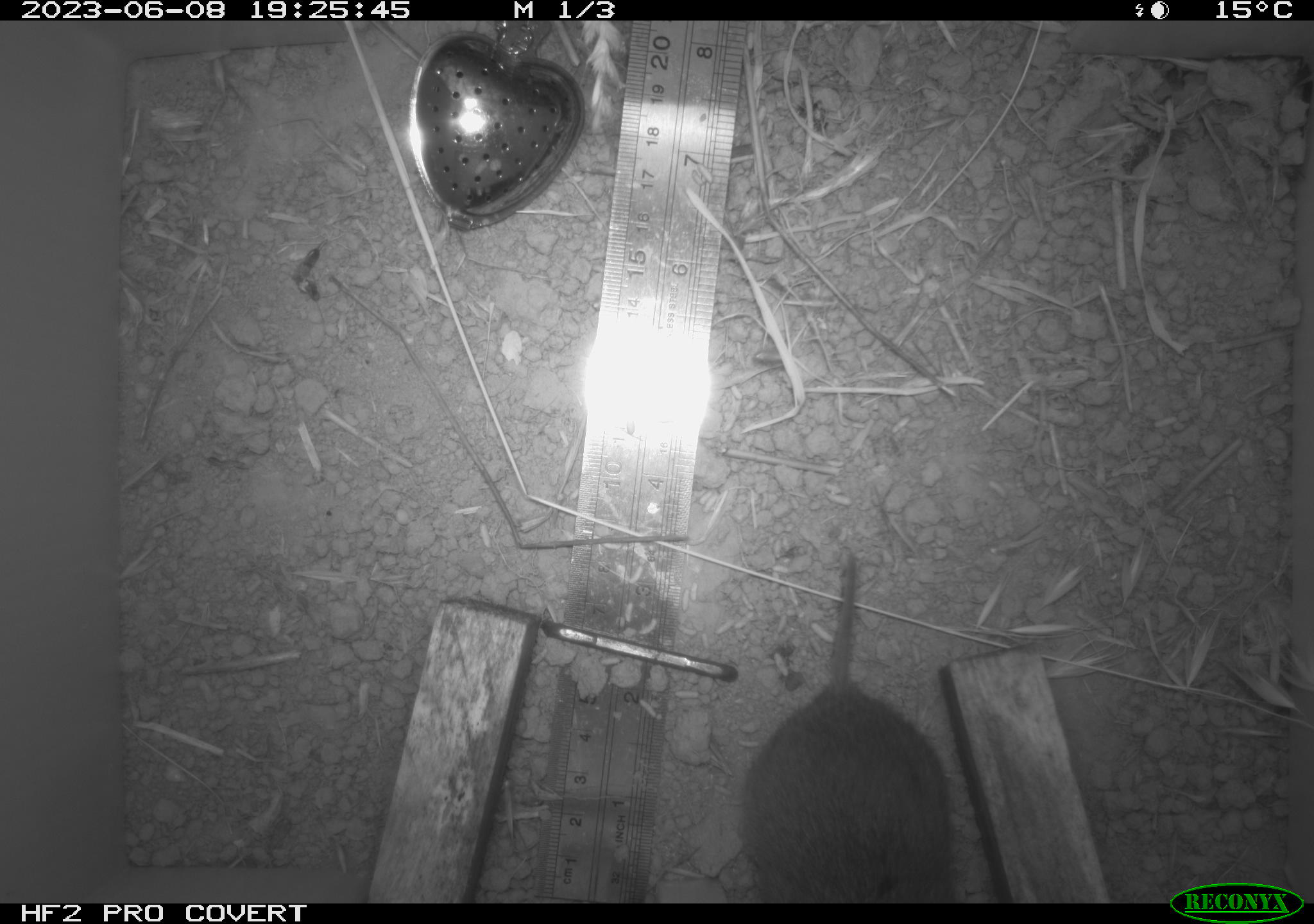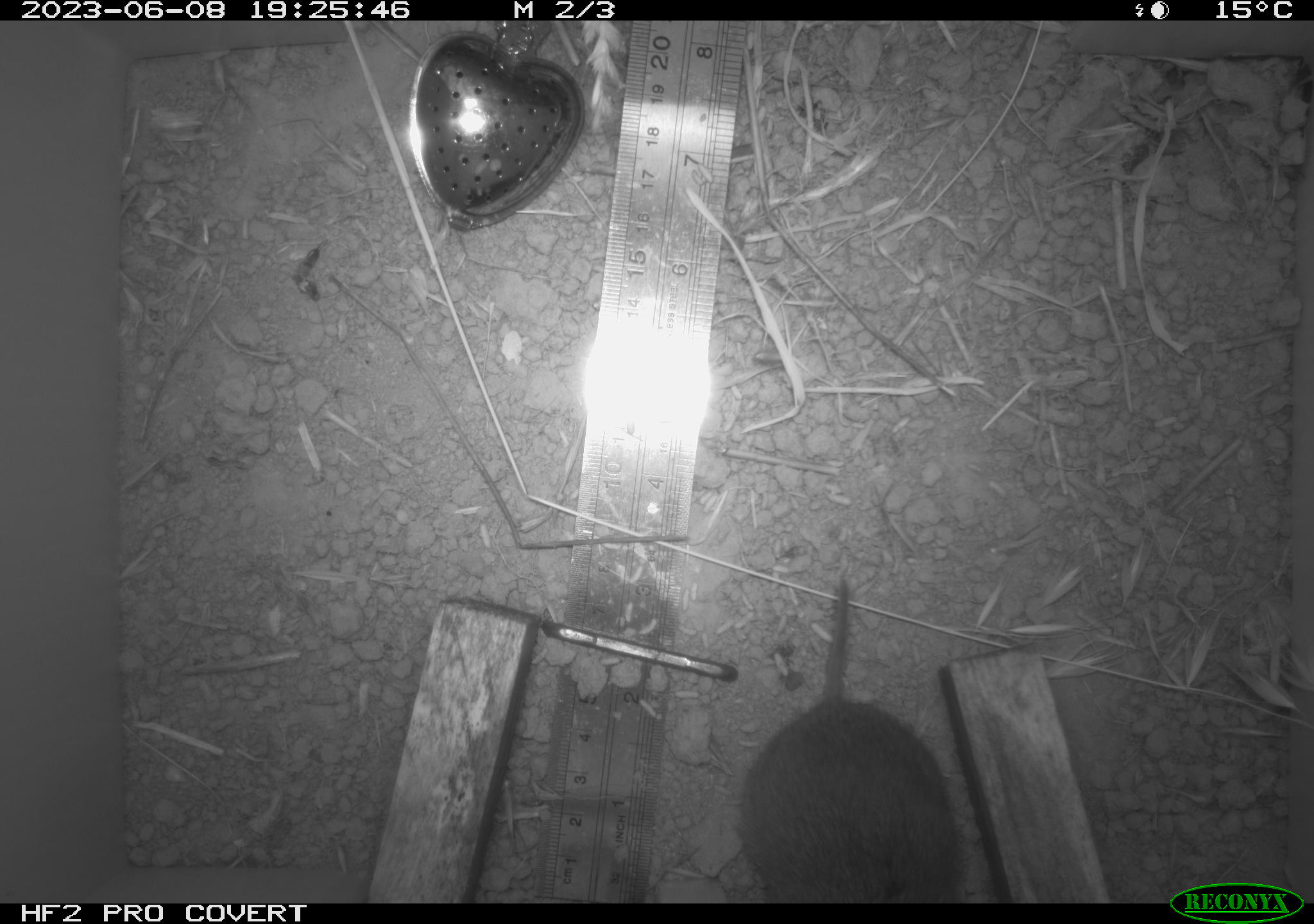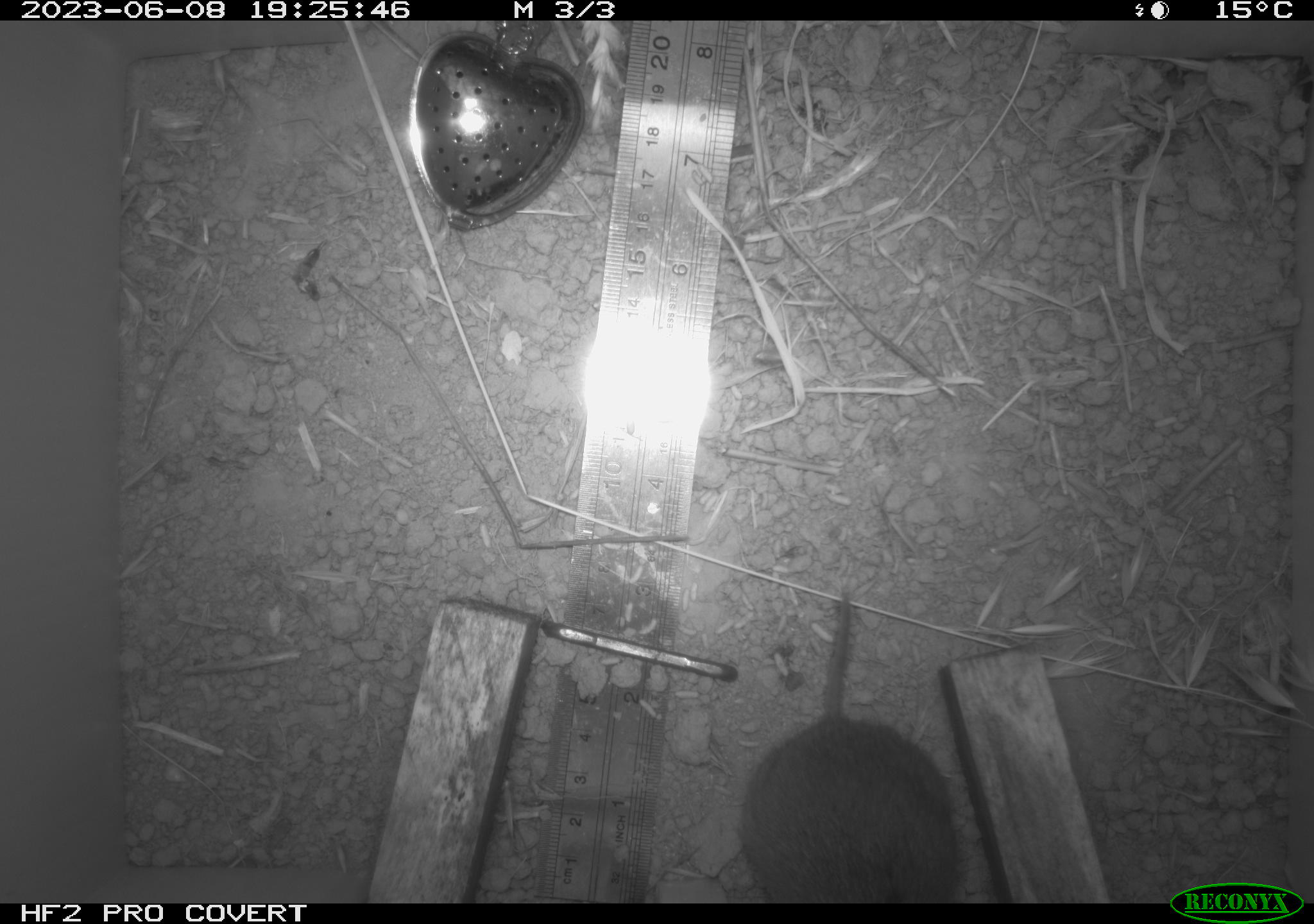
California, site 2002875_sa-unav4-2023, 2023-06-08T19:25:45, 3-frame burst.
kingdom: Animalia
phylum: Chordata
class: Mammalia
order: Rodentia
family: Cricetidae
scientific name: Arvicolinae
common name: voles, lemmings, and muskrats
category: arvicolinae subfamily